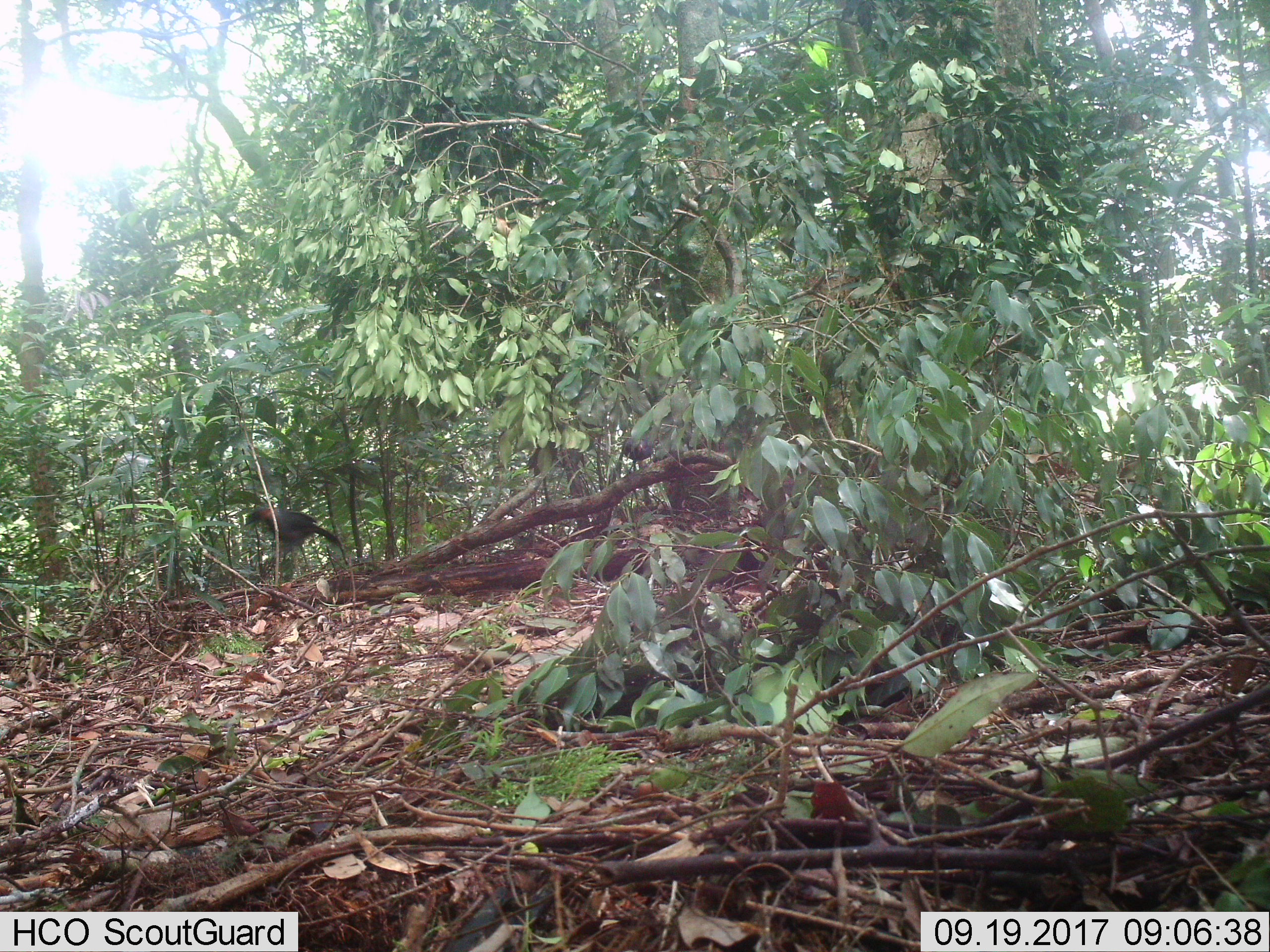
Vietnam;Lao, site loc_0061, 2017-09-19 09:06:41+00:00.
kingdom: Animalia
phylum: Chordata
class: Aves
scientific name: Aves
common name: bird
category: unidentified bird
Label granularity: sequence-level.